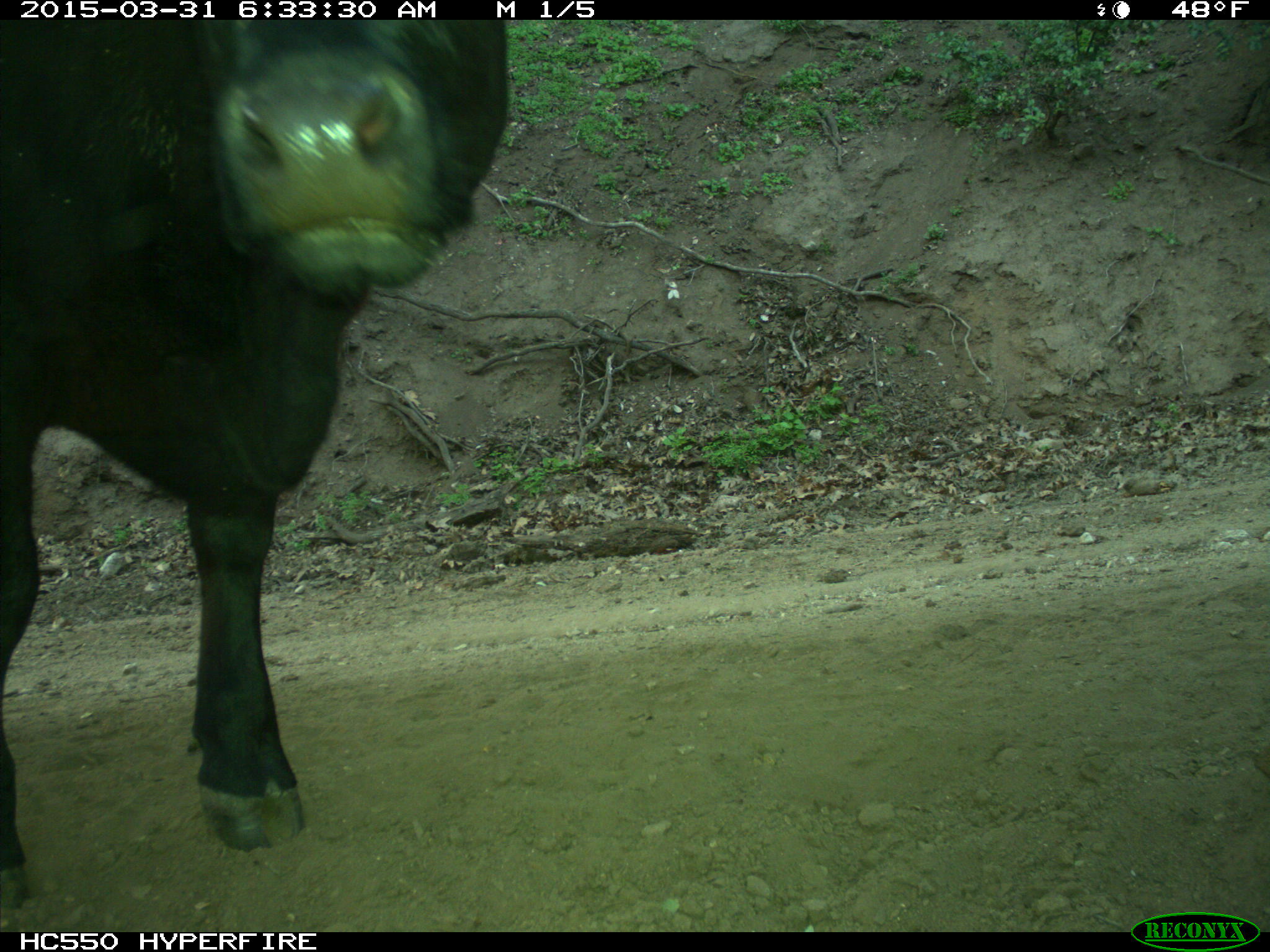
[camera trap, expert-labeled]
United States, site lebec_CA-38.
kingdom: Animalia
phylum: Chordata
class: Mammalia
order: Artiodactyla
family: Bovidae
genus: Bos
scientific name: Bos taurus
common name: domestic cow